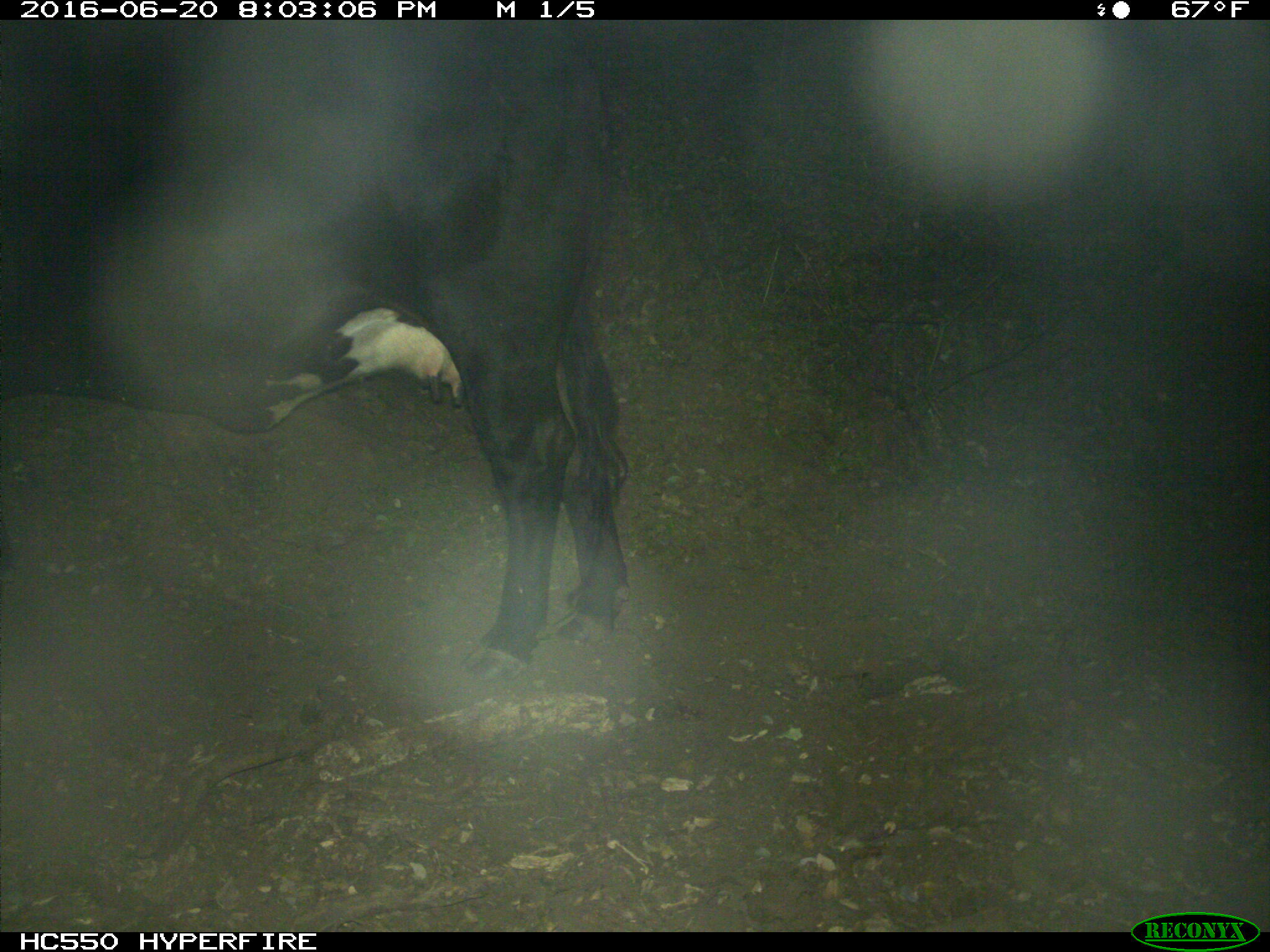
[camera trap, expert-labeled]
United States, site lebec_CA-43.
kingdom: Animalia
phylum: Chordata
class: Mammalia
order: Artiodactyla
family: Bovidae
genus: Bos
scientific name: Bos taurus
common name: domestic cow